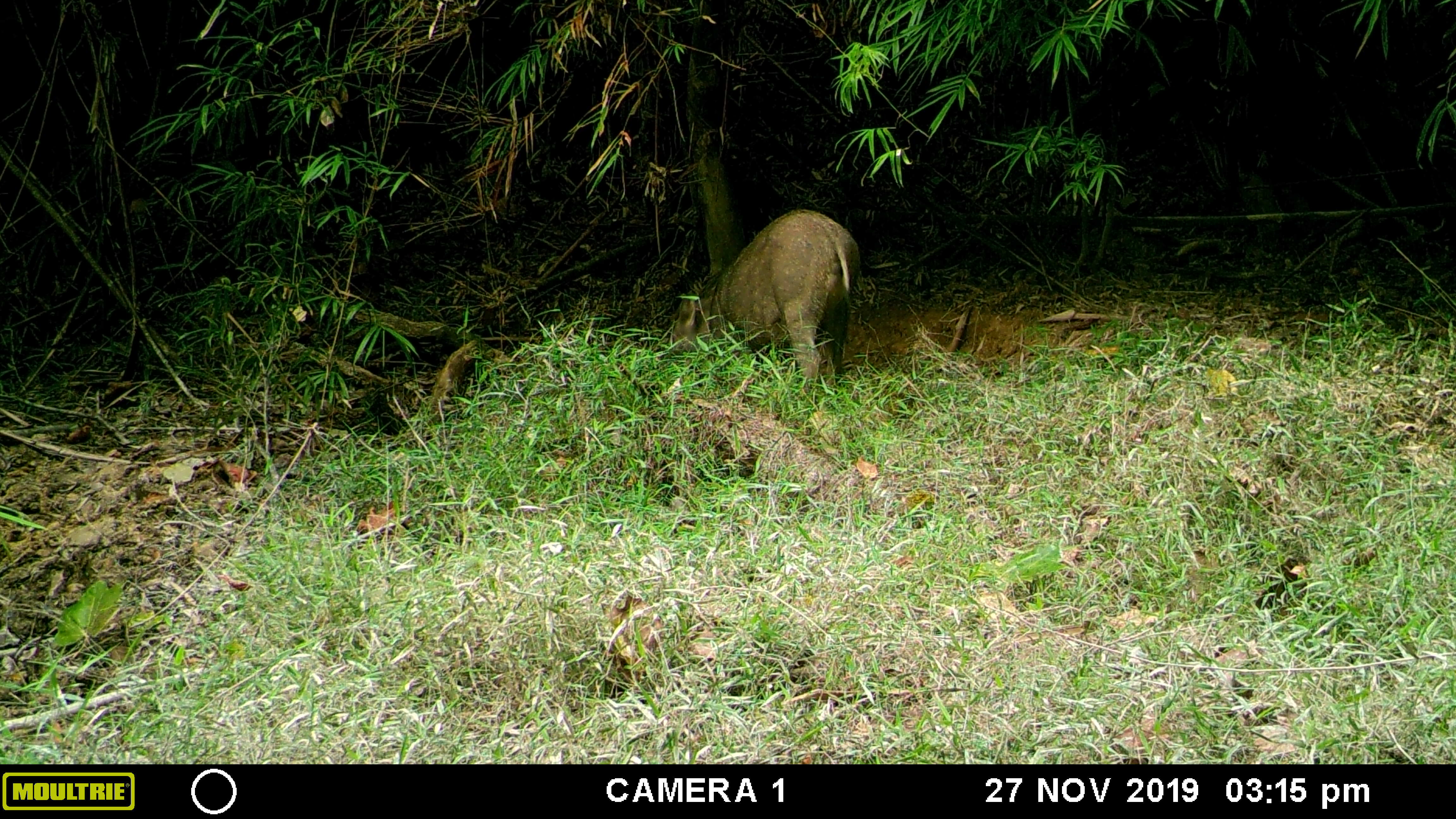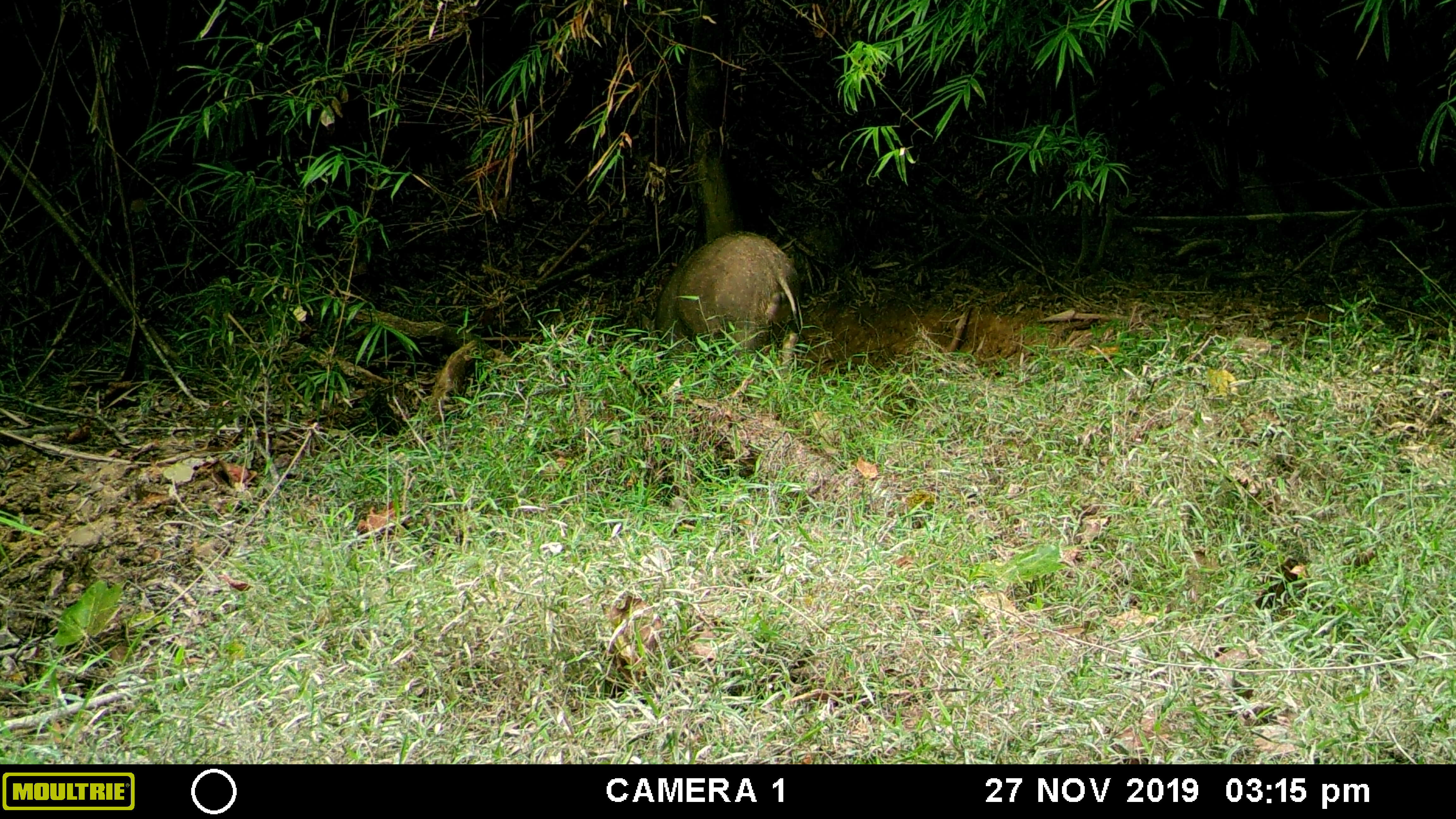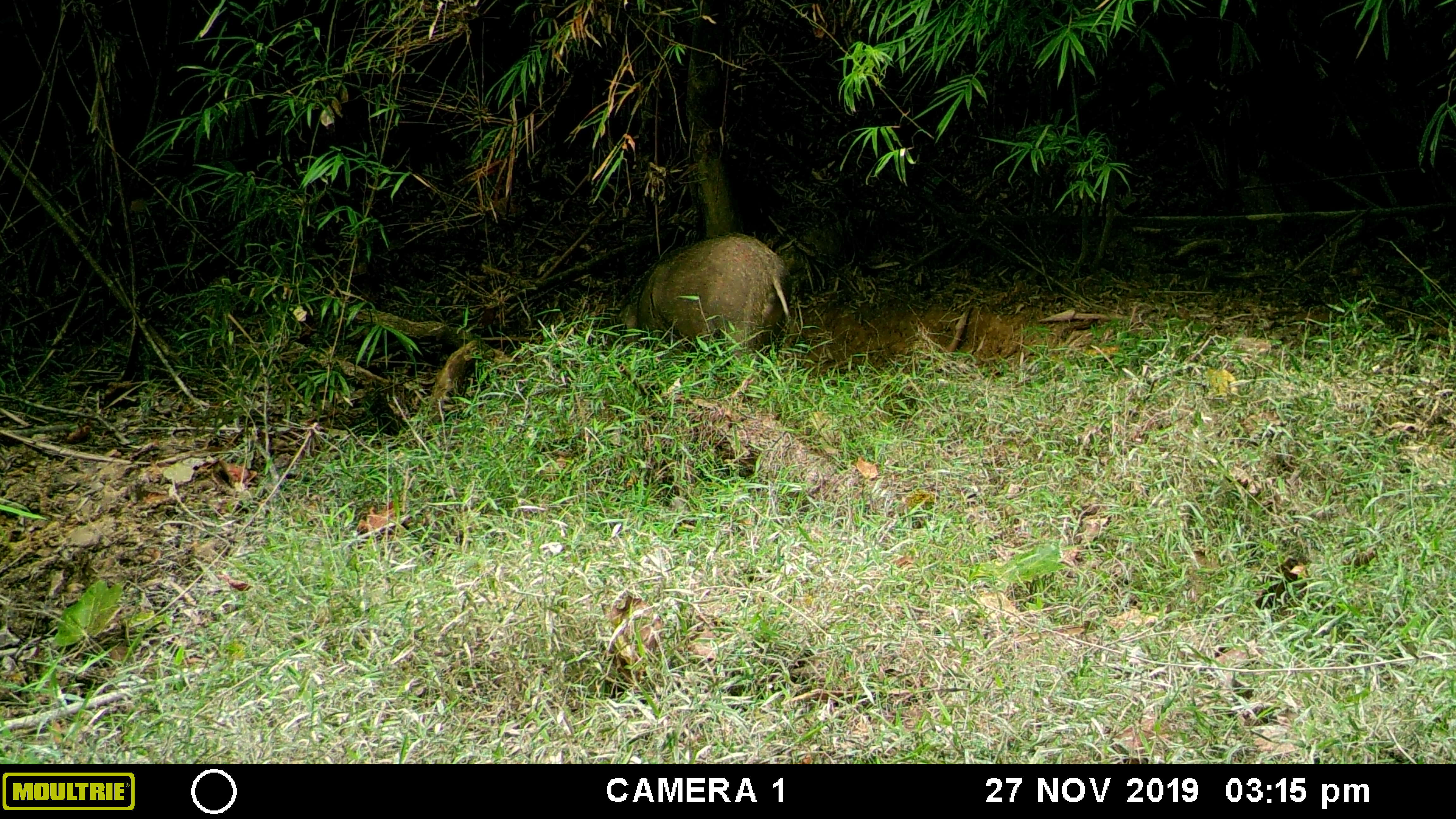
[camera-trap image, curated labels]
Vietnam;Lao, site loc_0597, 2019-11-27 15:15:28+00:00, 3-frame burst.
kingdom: Animalia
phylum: Chordata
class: Mammalia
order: Artiodactyla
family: Suidae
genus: Sus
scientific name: Sus scrofa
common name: eurasian wild pig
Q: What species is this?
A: Eurasian wild pig (Sus scrofa).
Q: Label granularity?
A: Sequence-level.